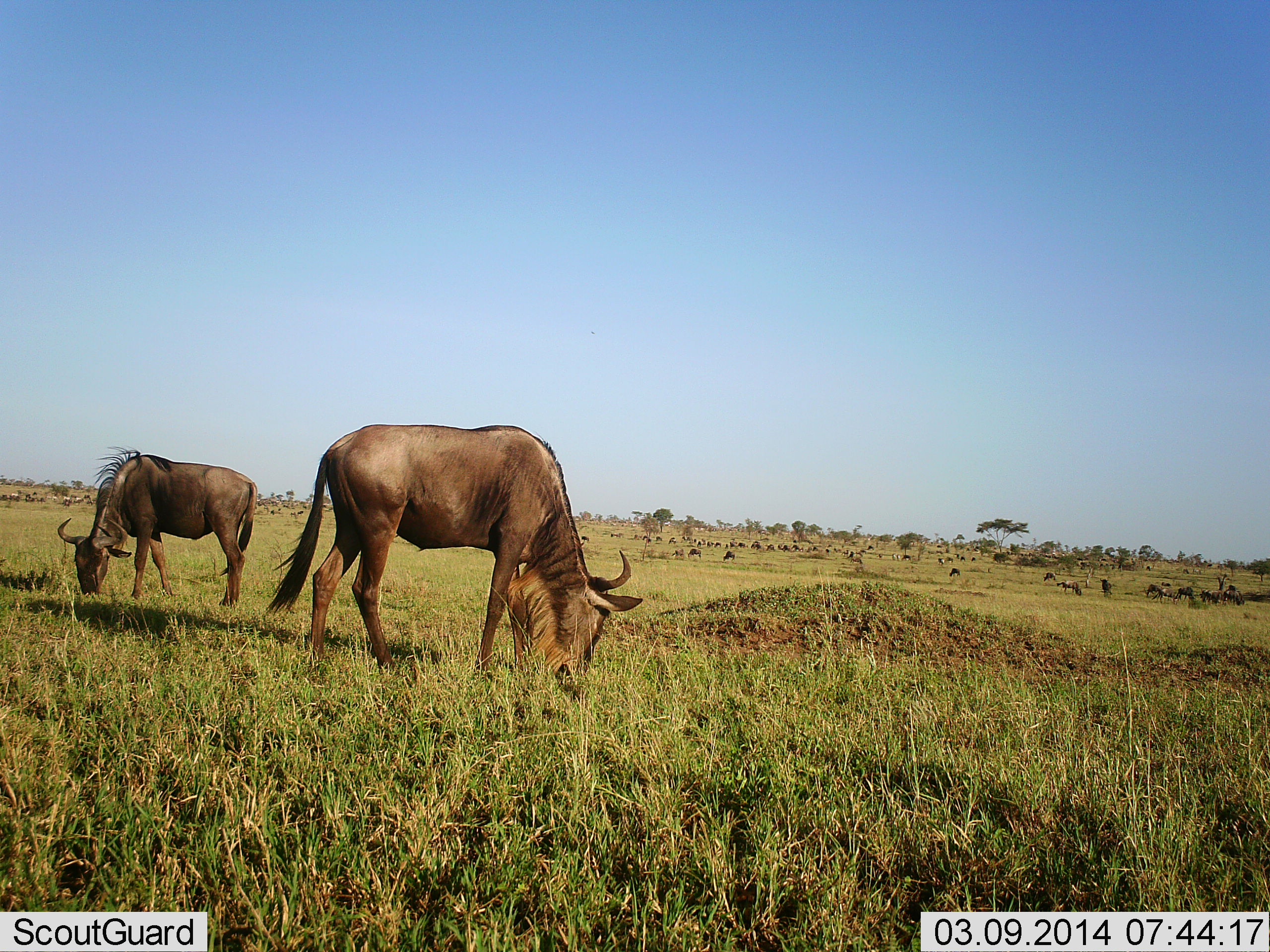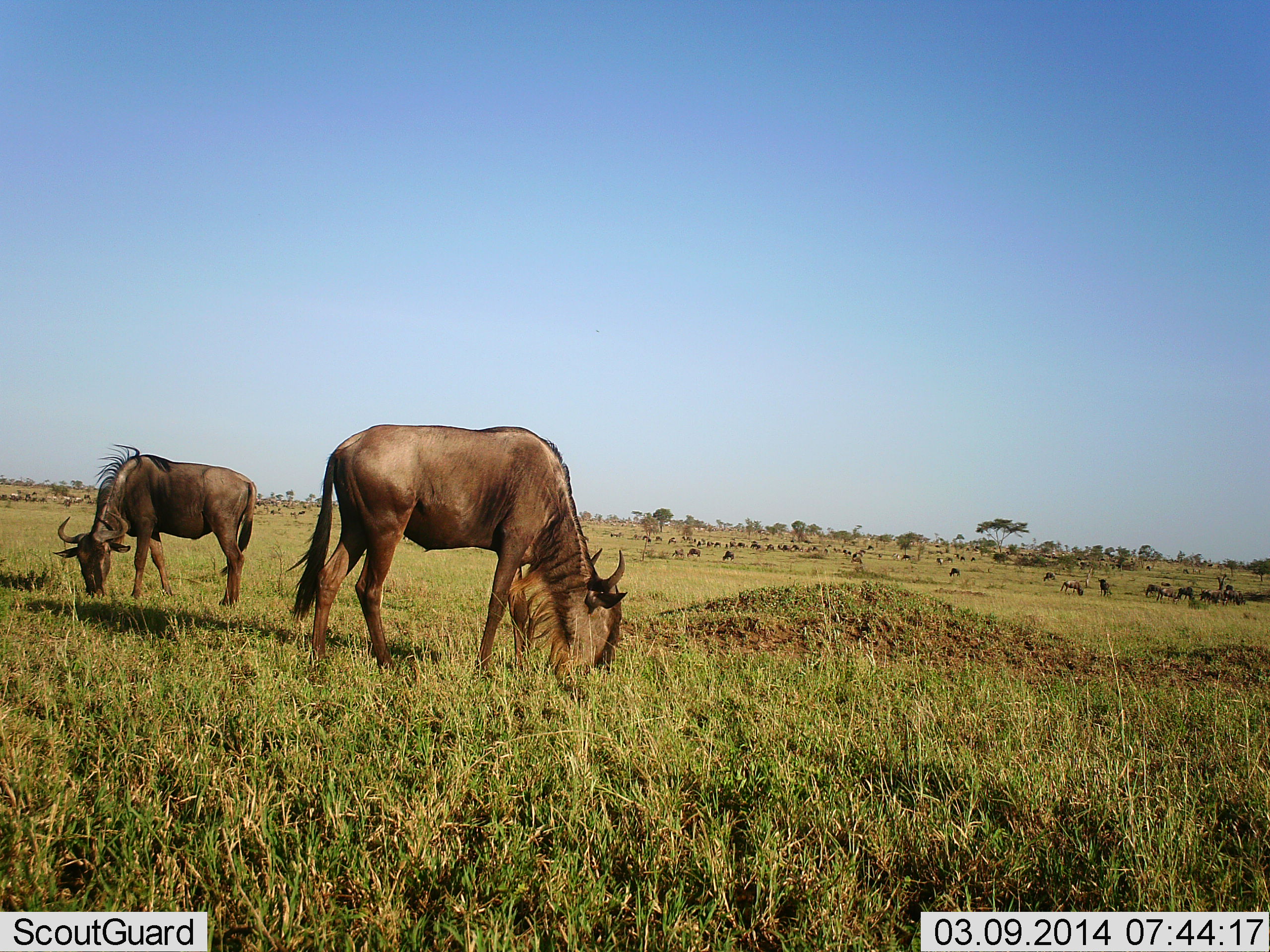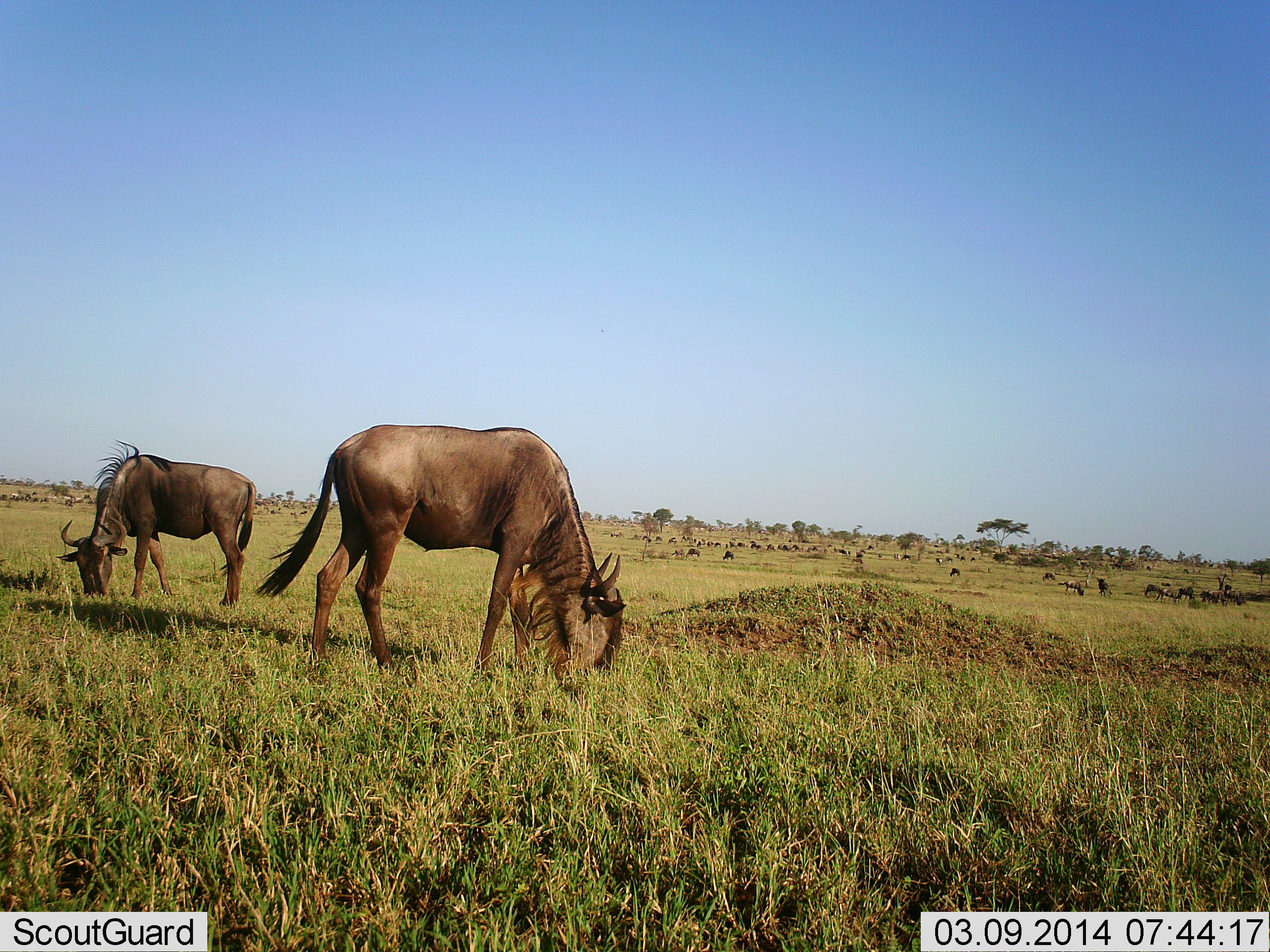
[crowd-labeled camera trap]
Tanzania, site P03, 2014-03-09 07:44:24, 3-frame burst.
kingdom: Animalia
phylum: Chordata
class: Mammalia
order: Artiodactyla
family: Bovidae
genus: Connochaetes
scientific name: Connochaetes taurinus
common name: blue wildebeest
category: wildebeest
Wildebeest (blue wildebeest) (Connochaetes taurinus), count 11-50. Behavior (volunteer vote fractions): standing 20%, resting 10%, moving 20%, interacting 0%. Young present (vote fraction): 0%. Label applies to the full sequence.